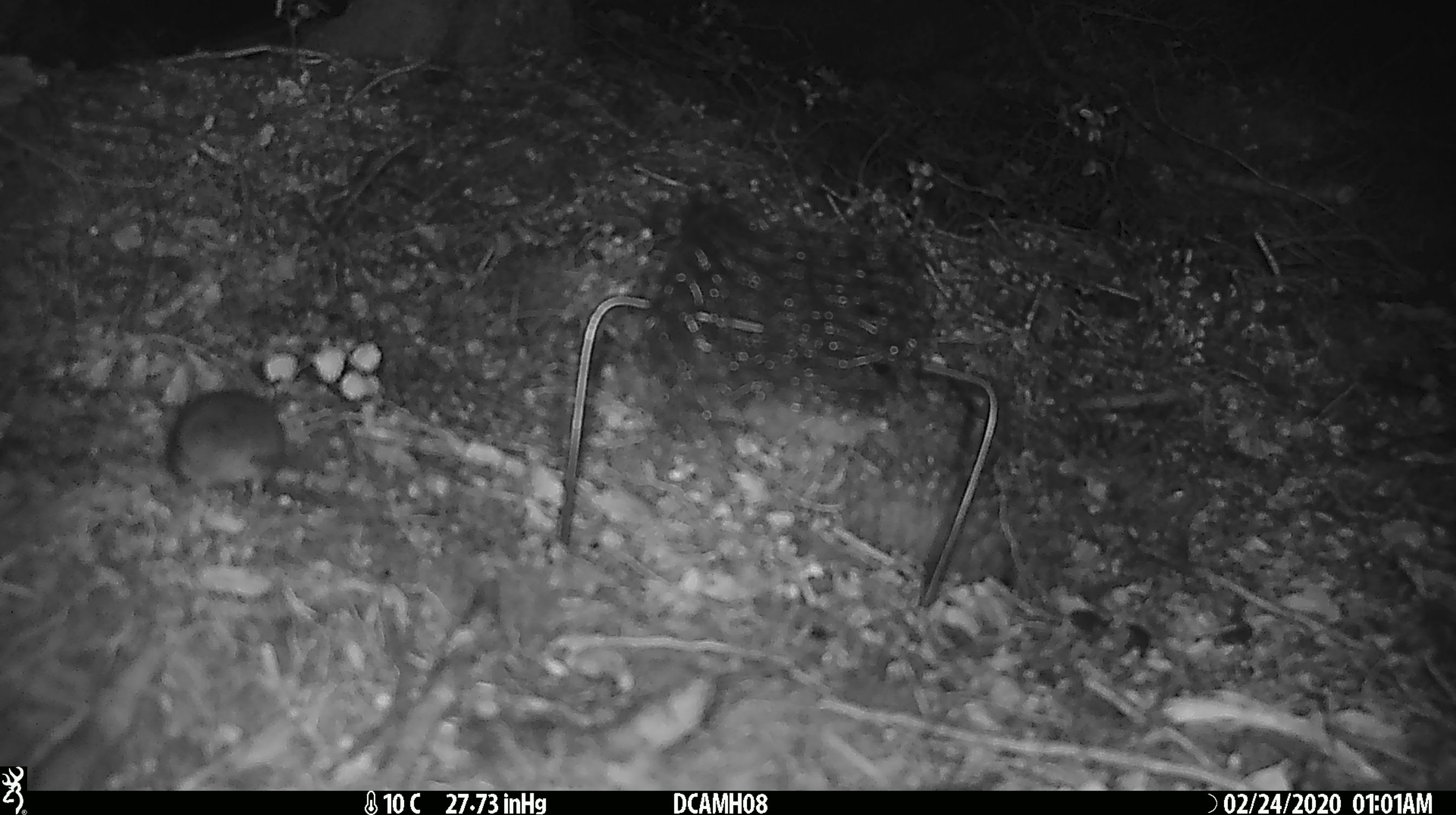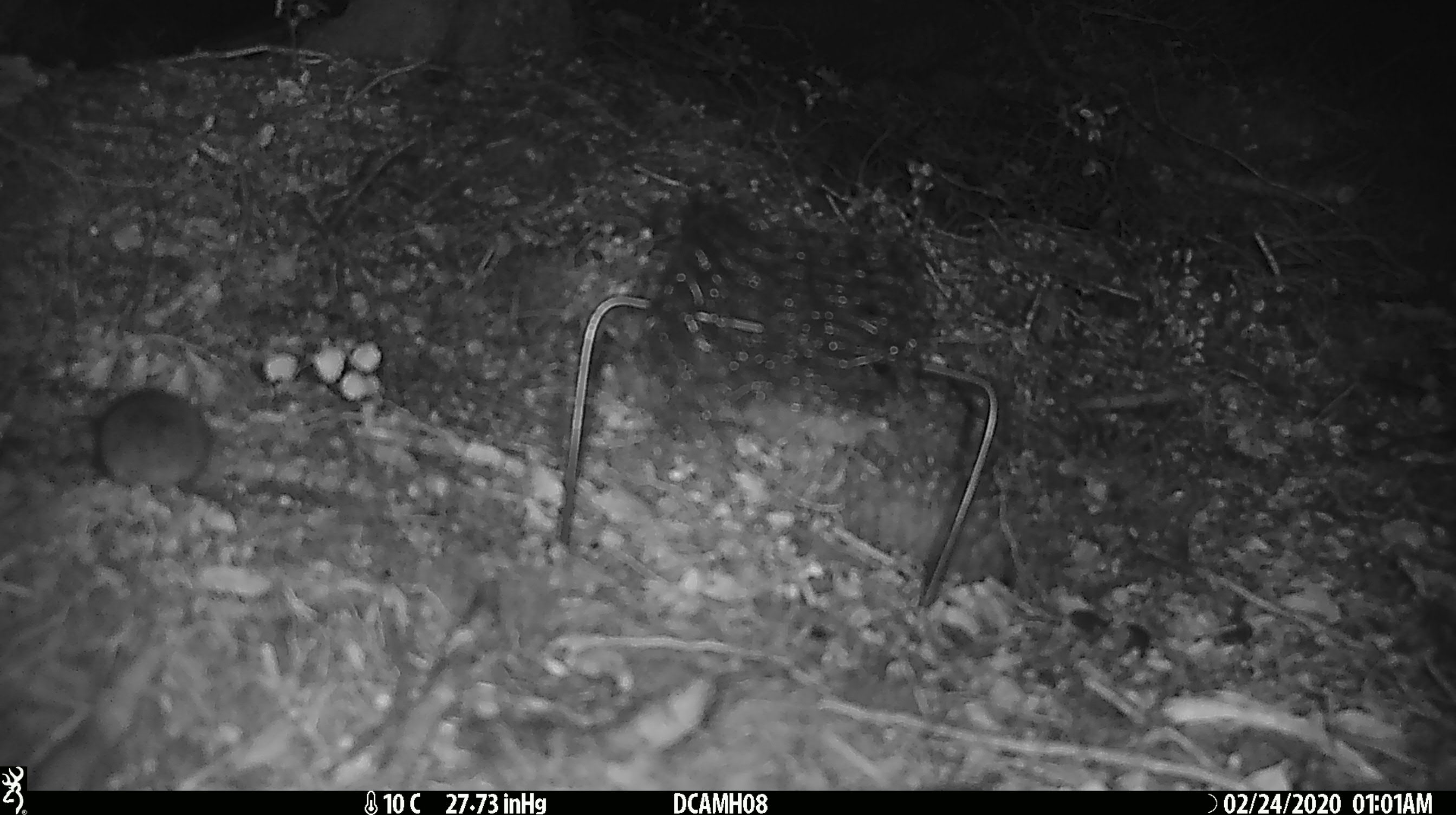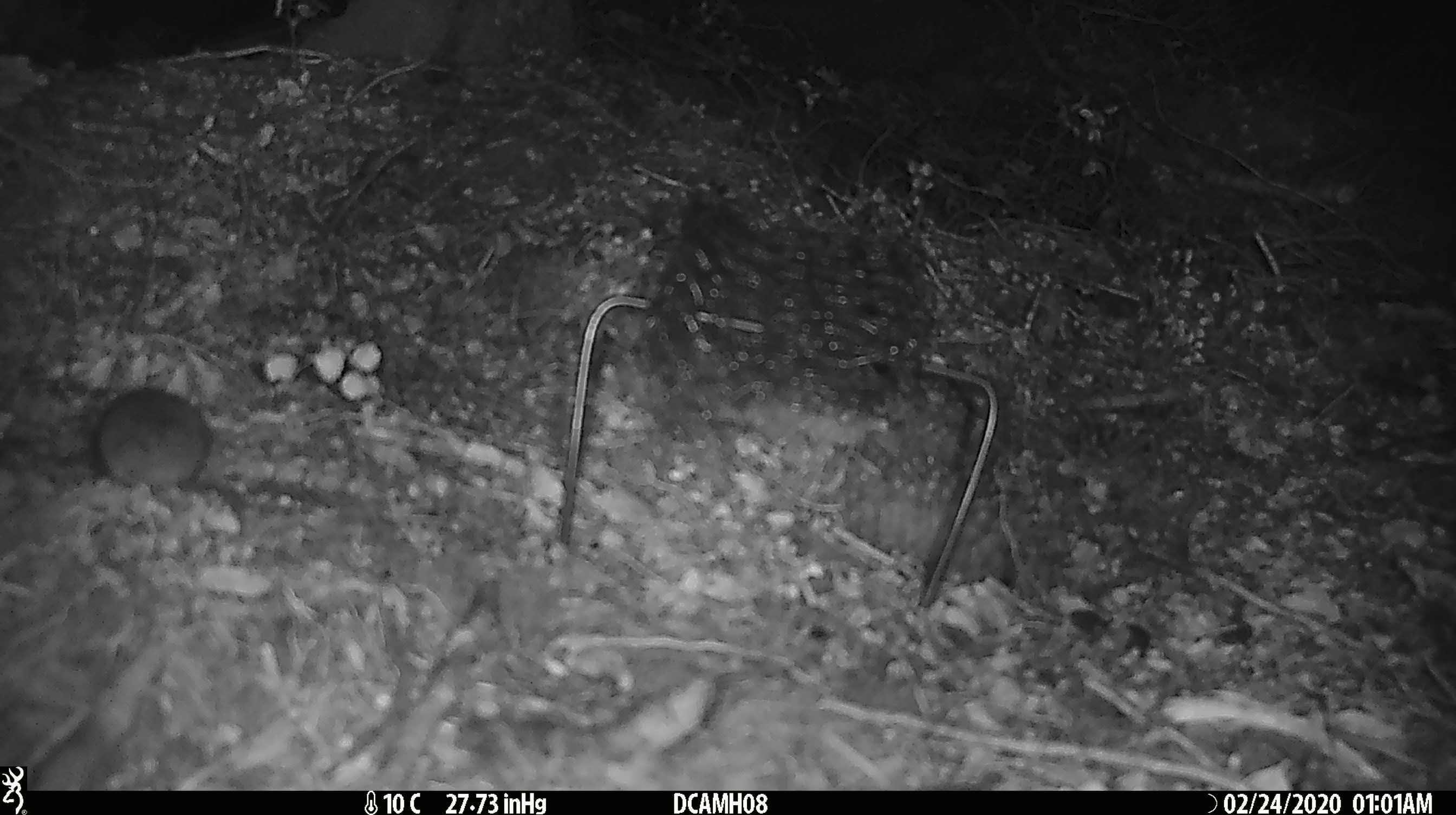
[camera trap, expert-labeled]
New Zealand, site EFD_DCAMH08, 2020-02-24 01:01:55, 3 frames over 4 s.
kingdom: Animalia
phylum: Chordata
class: Mammalia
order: Rodentia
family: Muridae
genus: Mus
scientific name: Mus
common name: mouse